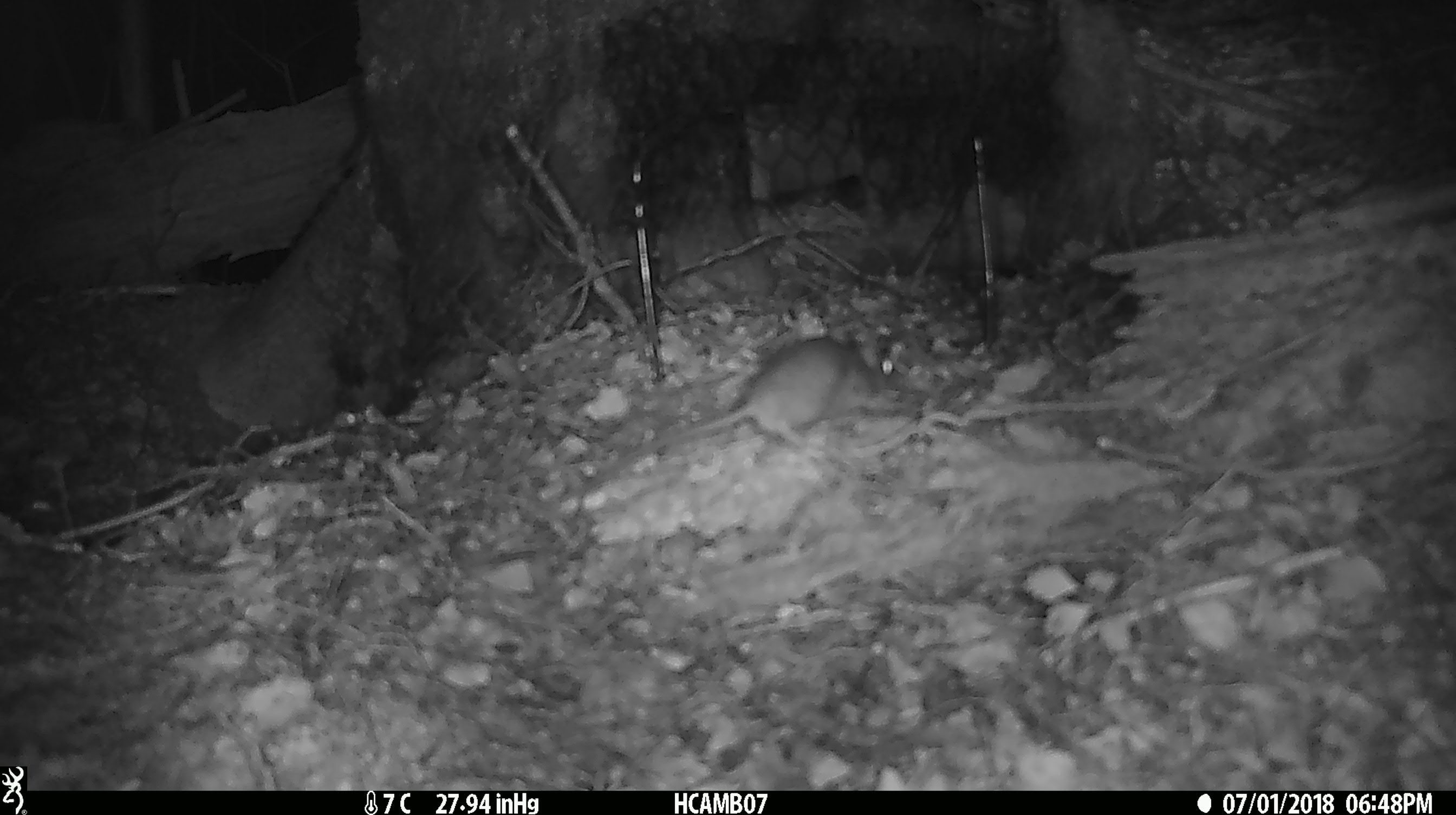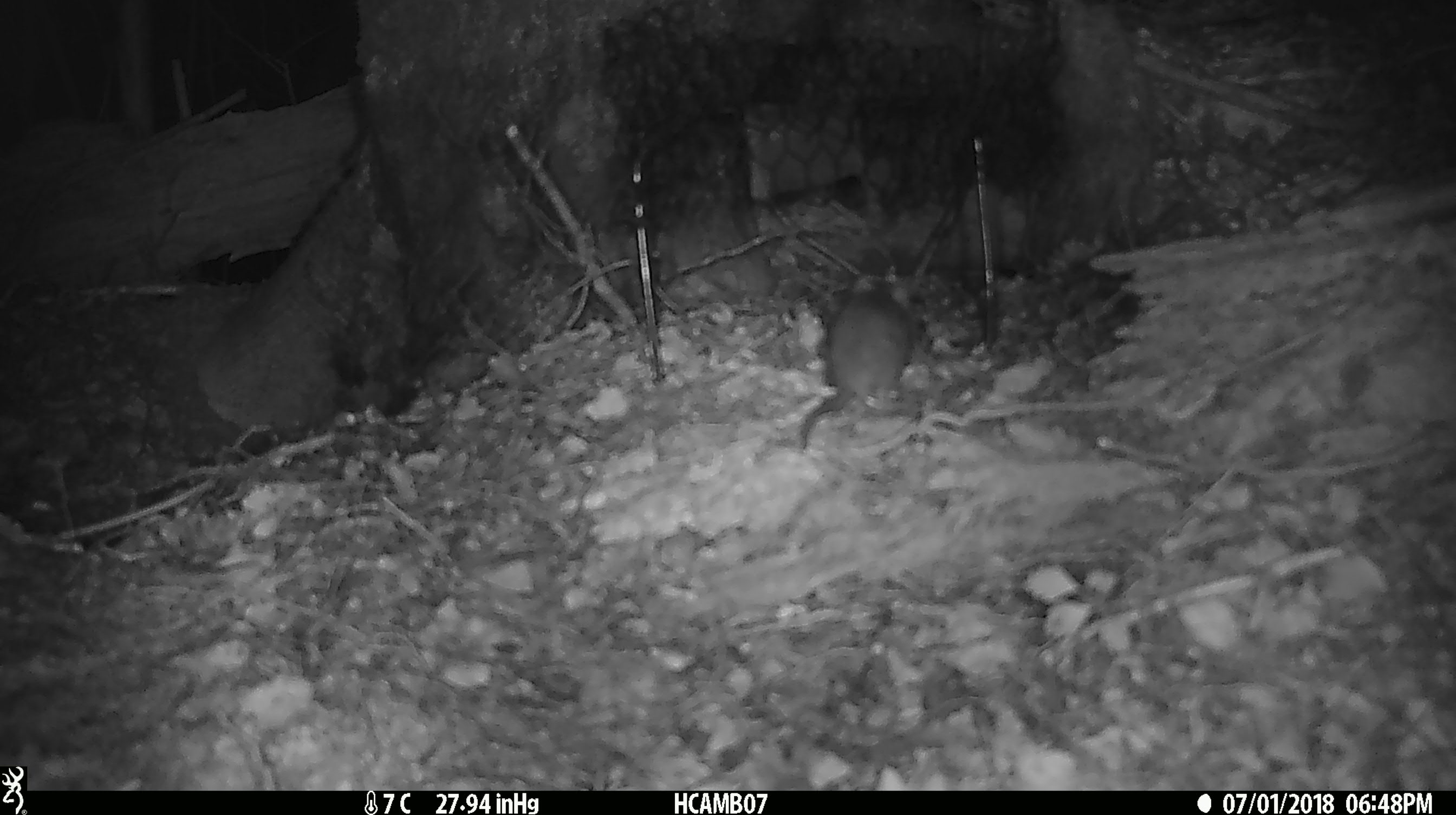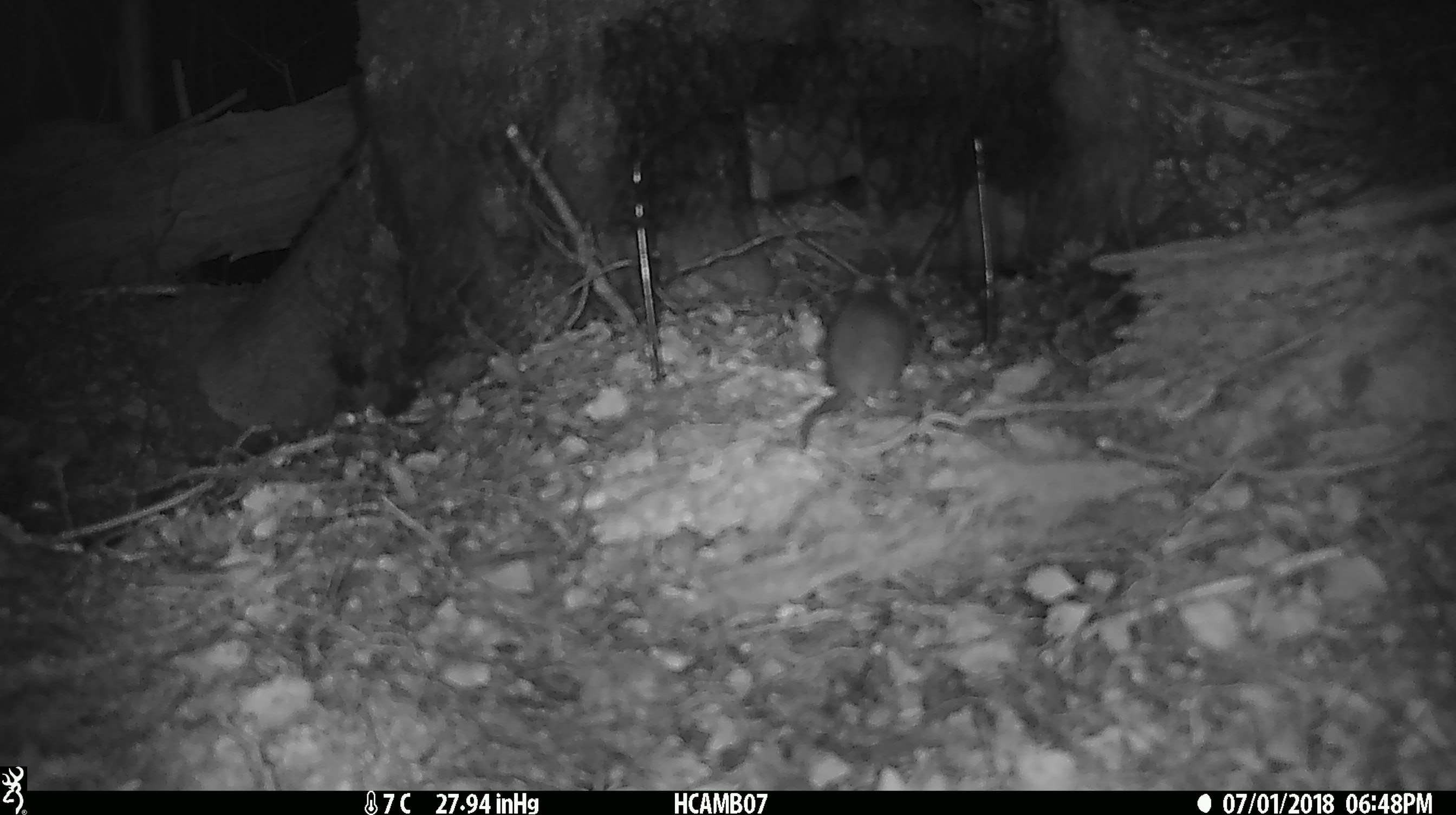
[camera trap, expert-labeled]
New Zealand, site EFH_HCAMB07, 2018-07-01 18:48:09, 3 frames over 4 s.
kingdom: Animalia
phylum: Chordata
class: Mammalia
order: Rodentia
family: Muridae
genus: Mus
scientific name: Mus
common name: mouse